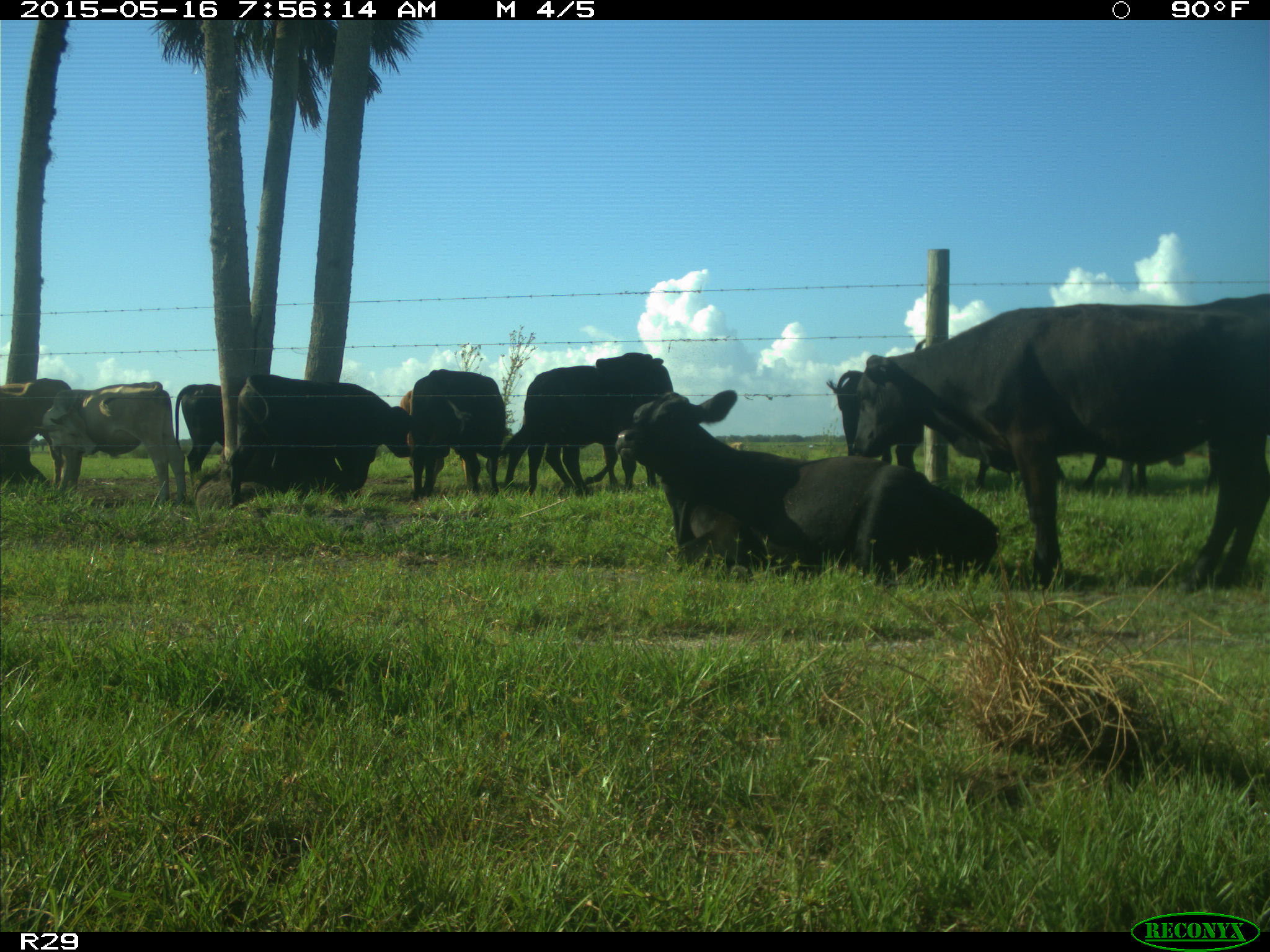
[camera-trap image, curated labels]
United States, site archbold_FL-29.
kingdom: Animalia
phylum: Chordata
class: Mammalia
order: Artiodactyla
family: Bovidae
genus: Bos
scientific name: Bos taurus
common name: domestic cow